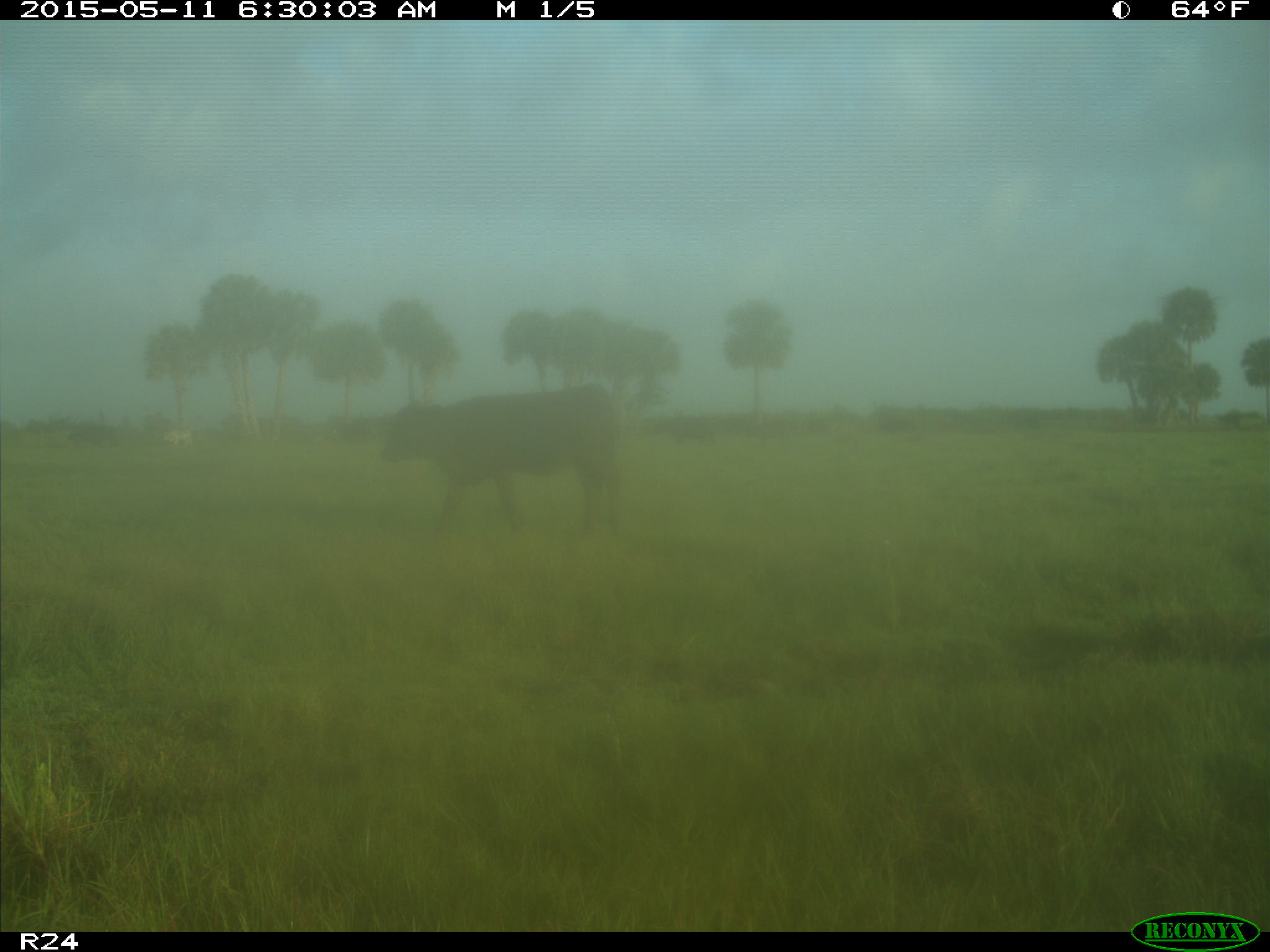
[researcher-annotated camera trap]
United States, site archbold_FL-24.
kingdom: Animalia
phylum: Chordata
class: Mammalia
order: Artiodactyla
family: Bovidae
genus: Bos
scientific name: Bos taurus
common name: domestic cow